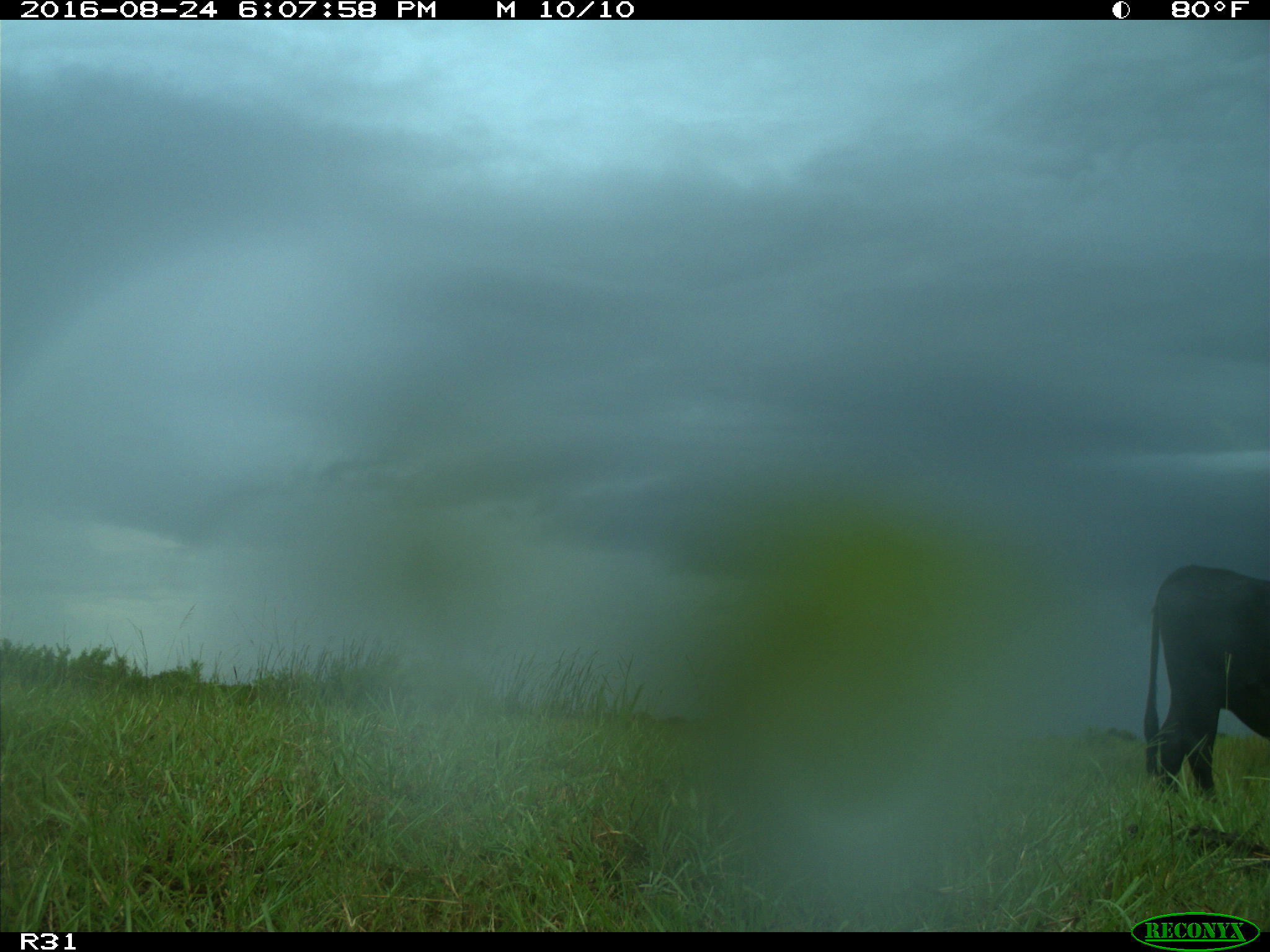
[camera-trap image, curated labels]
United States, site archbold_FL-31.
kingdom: Animalia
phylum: Chordata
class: Mammalia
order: Artiodactyla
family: Bovidae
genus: Bos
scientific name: Bos taurus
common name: domestic cow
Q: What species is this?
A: Bos taurus (domestic cow).